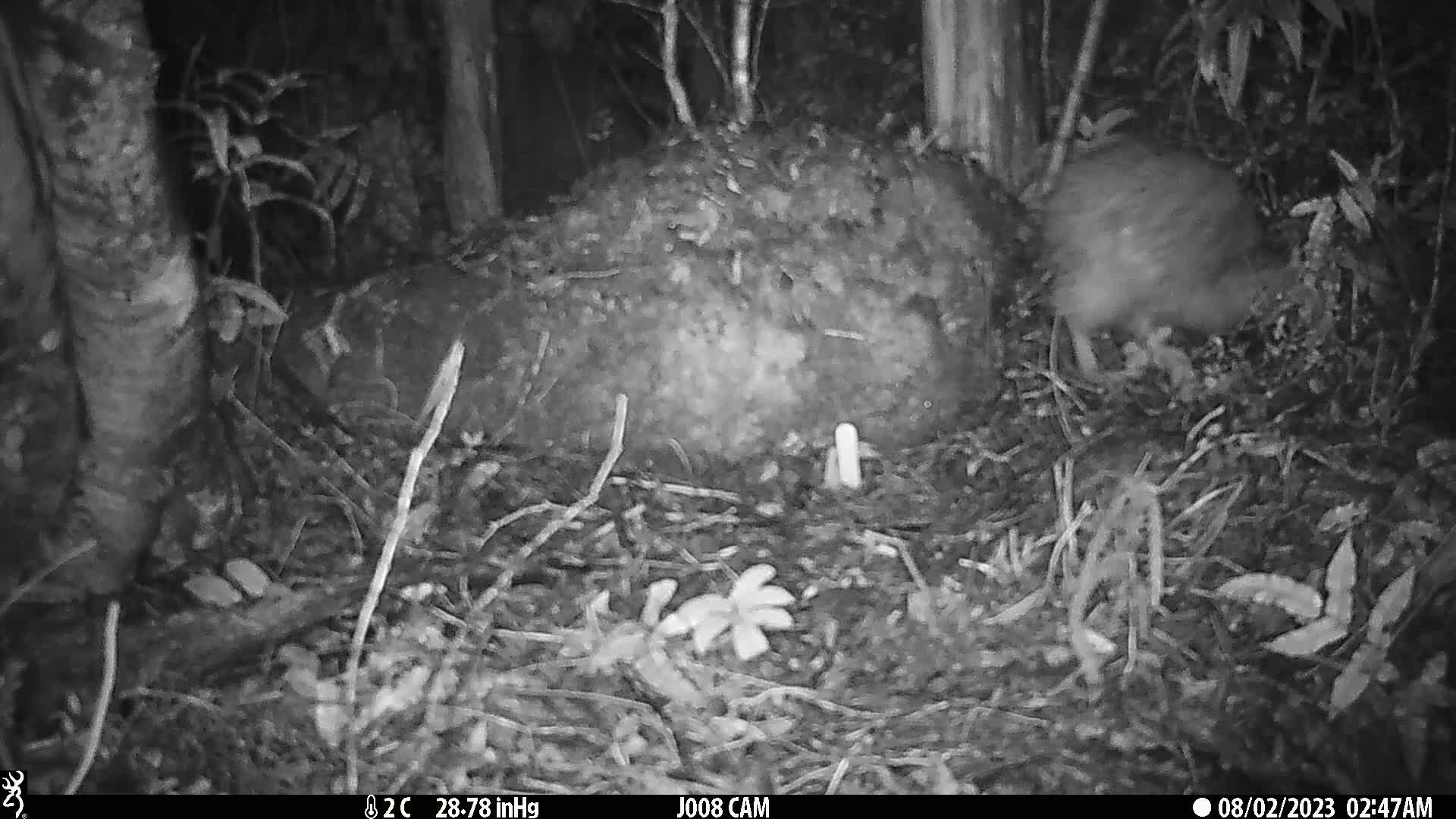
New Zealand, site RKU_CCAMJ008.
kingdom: Animalia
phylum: Chordata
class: Aves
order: Apterygiformes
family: Apterygidae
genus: Apteryx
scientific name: Apteryx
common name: kiwi